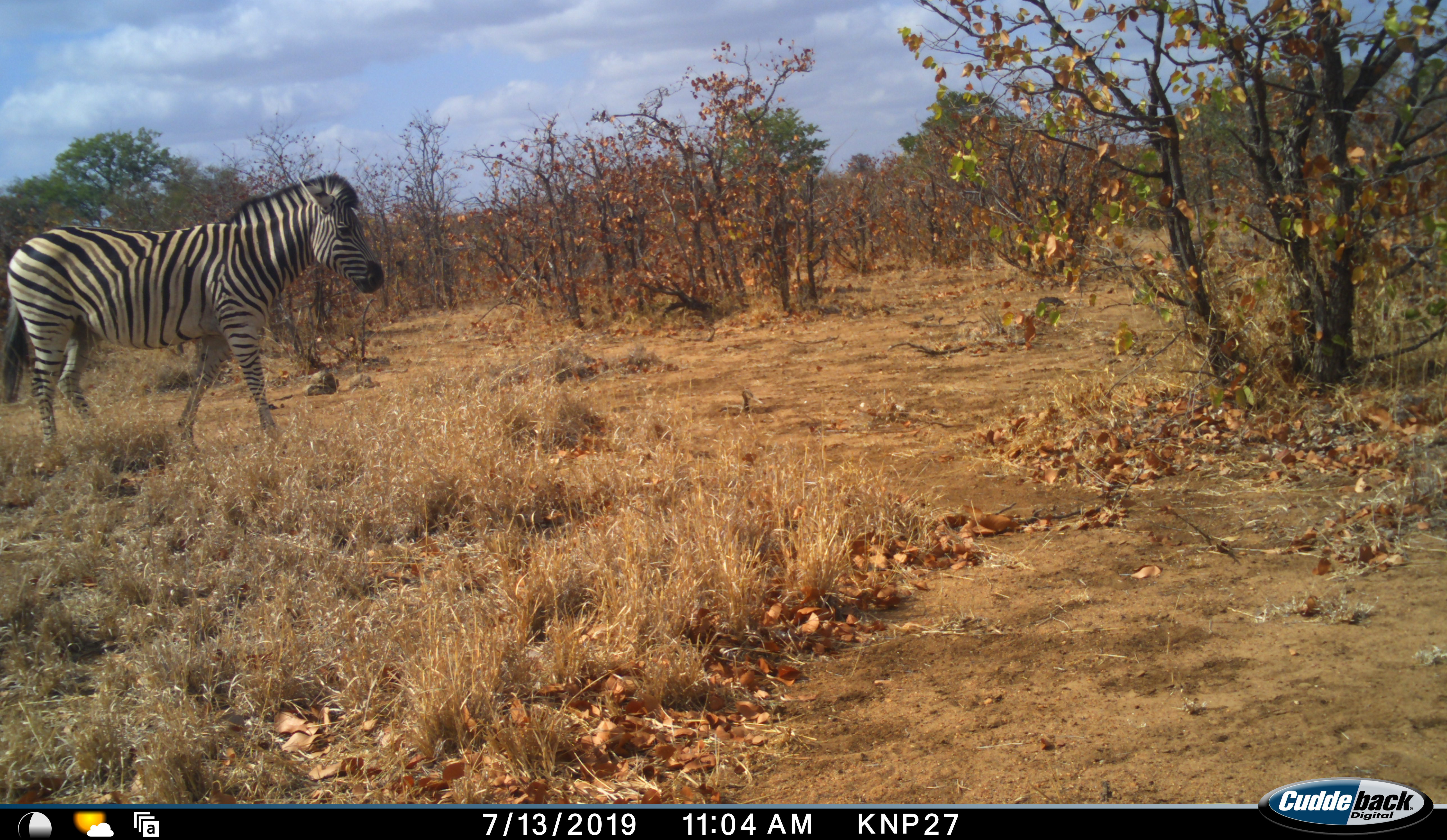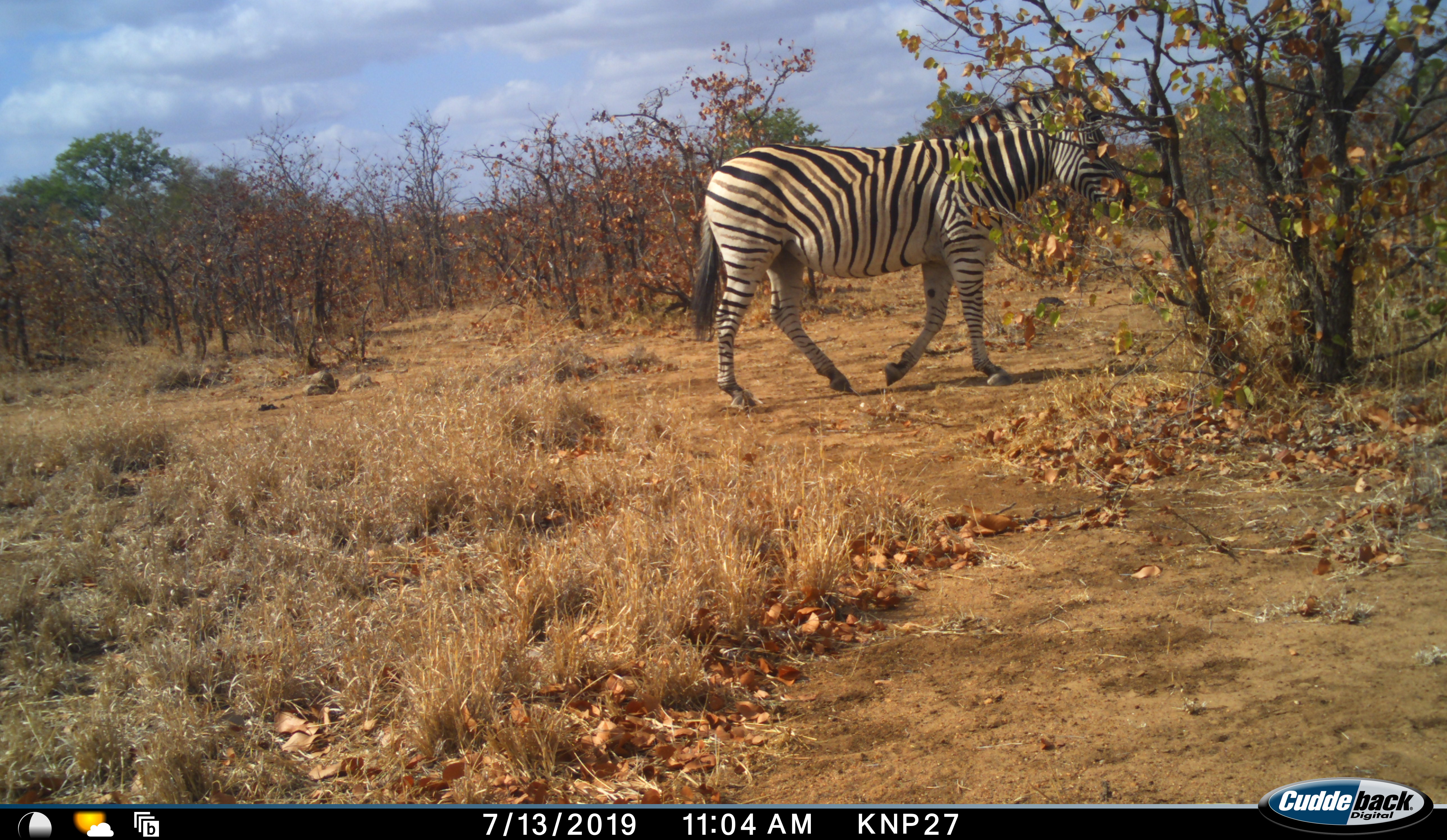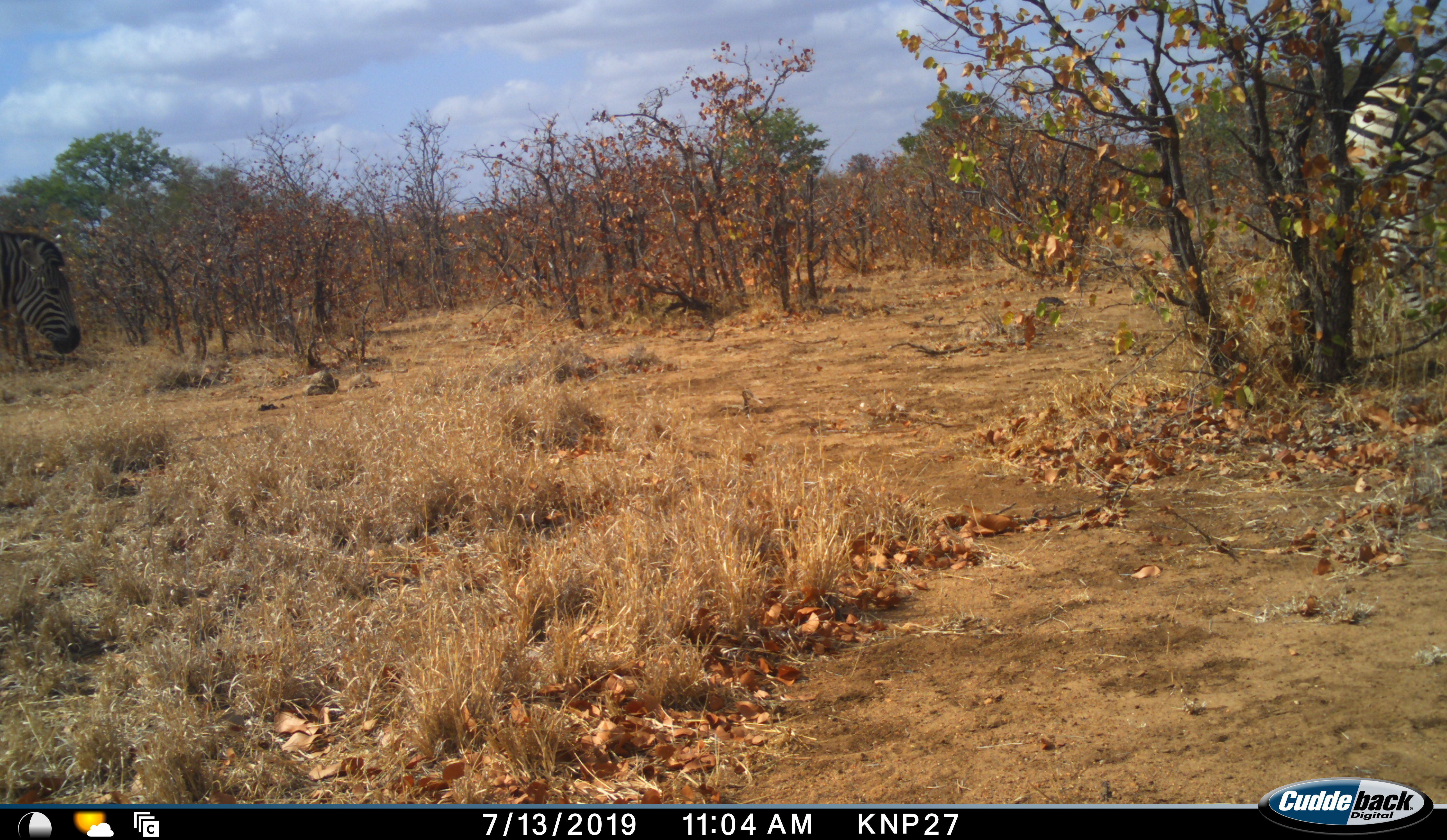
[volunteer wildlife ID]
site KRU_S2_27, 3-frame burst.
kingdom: Animalia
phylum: Chordata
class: Mammalia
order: Perissodactyla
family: Equidae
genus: Equus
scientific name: Equus quagga burchellii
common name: burchell's zebra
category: zebraburchells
Zebraburchells (burchell's zebra) (Equus quagga burchellii), count 2. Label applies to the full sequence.